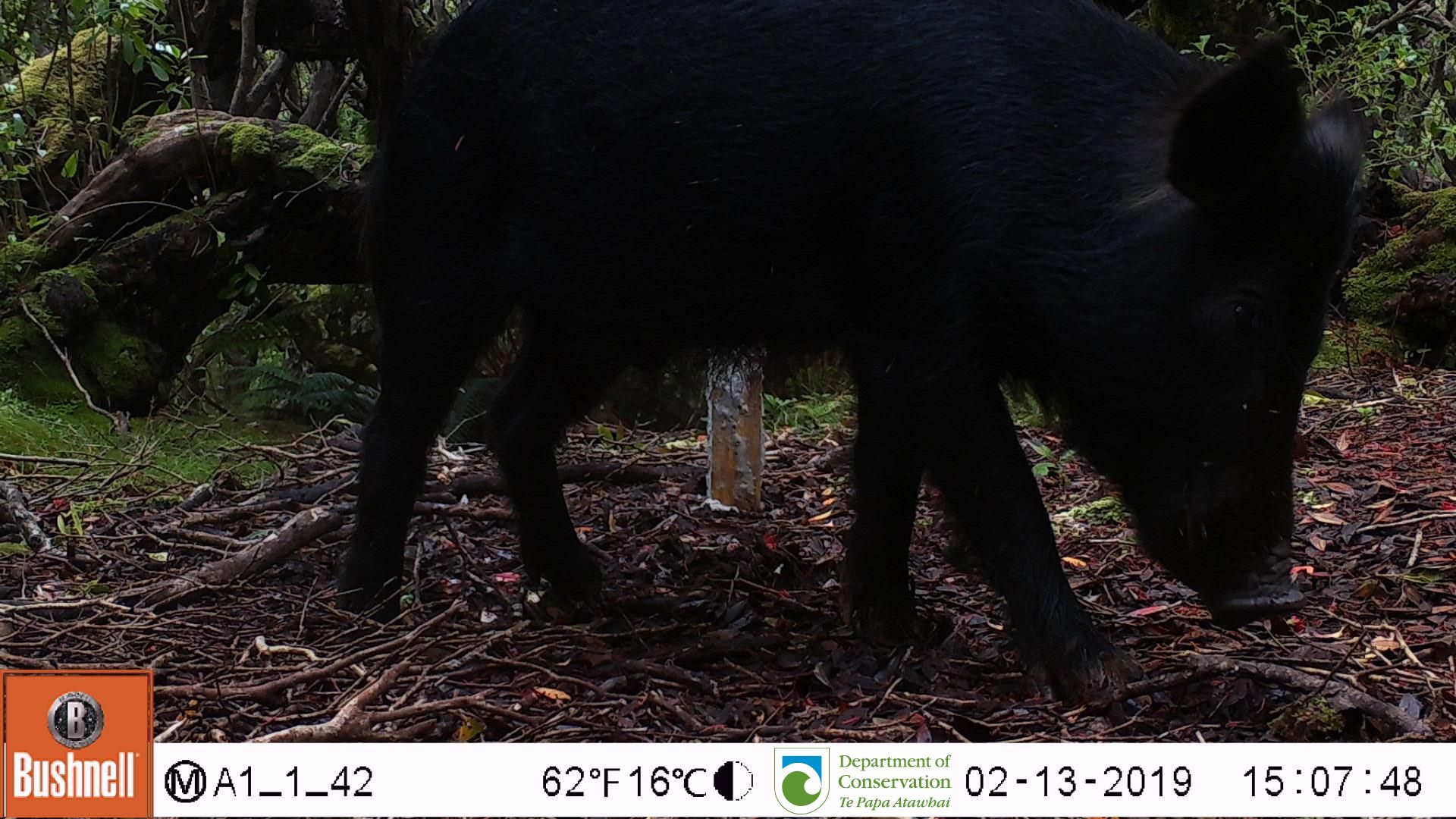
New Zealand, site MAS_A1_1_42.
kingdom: Animalia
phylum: Chordata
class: Mammalia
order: Artiodactyla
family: Suidae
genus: Sus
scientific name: Sus scrofa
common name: pig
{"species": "pig (Sus scrofa)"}